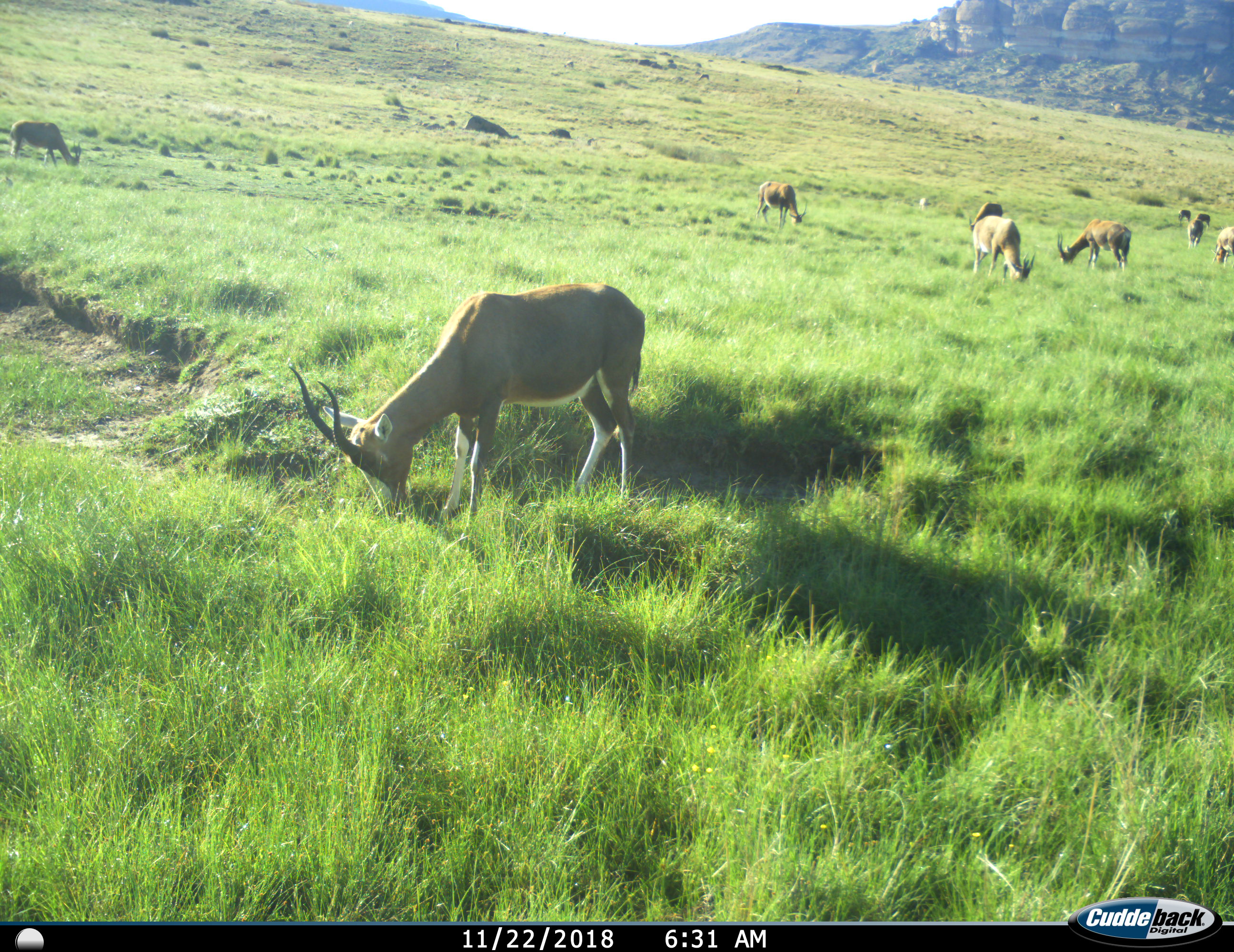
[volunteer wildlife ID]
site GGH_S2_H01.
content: unidentified animal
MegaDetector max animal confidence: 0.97